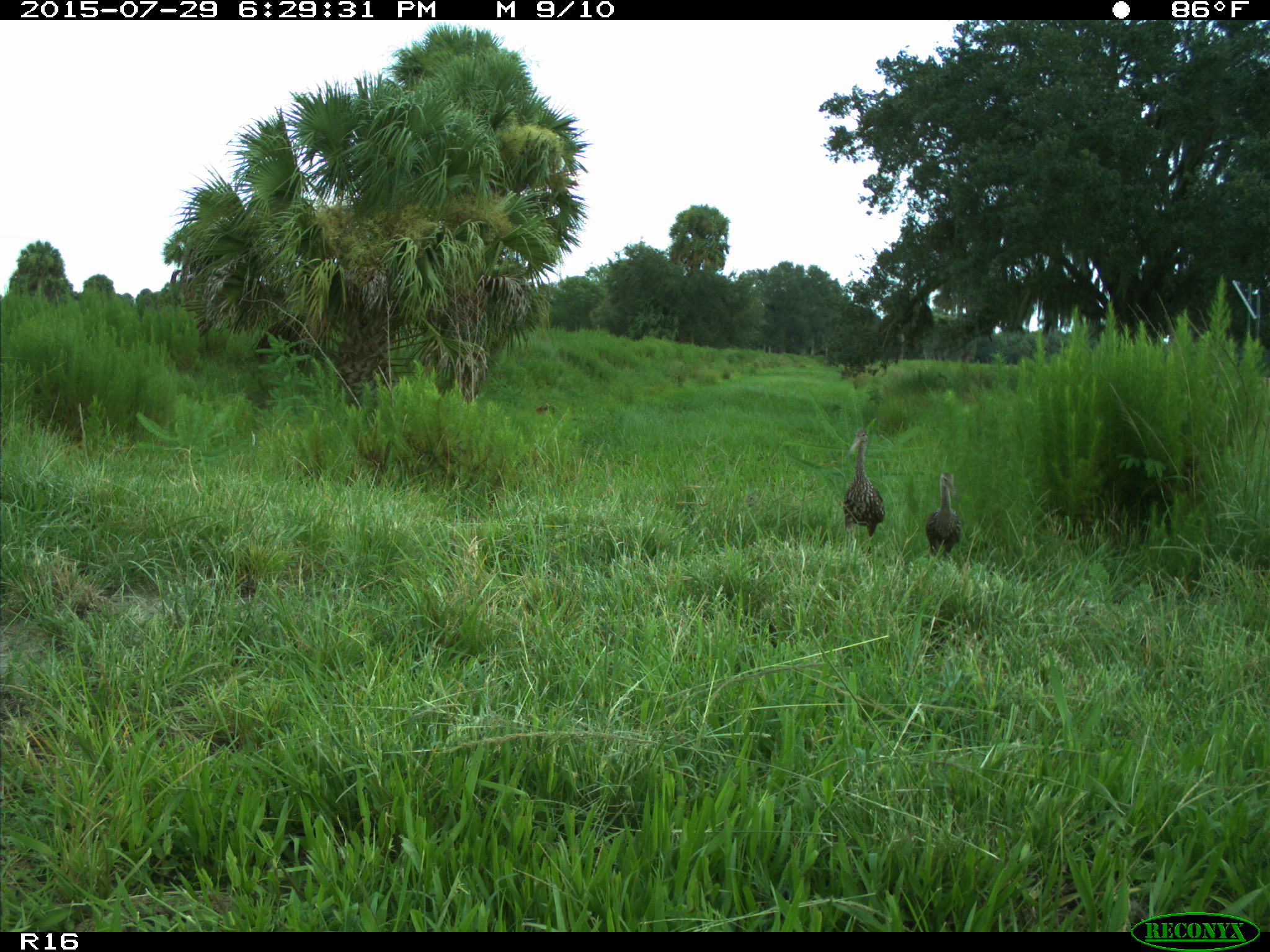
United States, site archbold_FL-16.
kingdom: Animalia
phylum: Chordata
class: Aves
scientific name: Aves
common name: birds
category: unidentified bird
Unidentified bird (birds) (Aves).